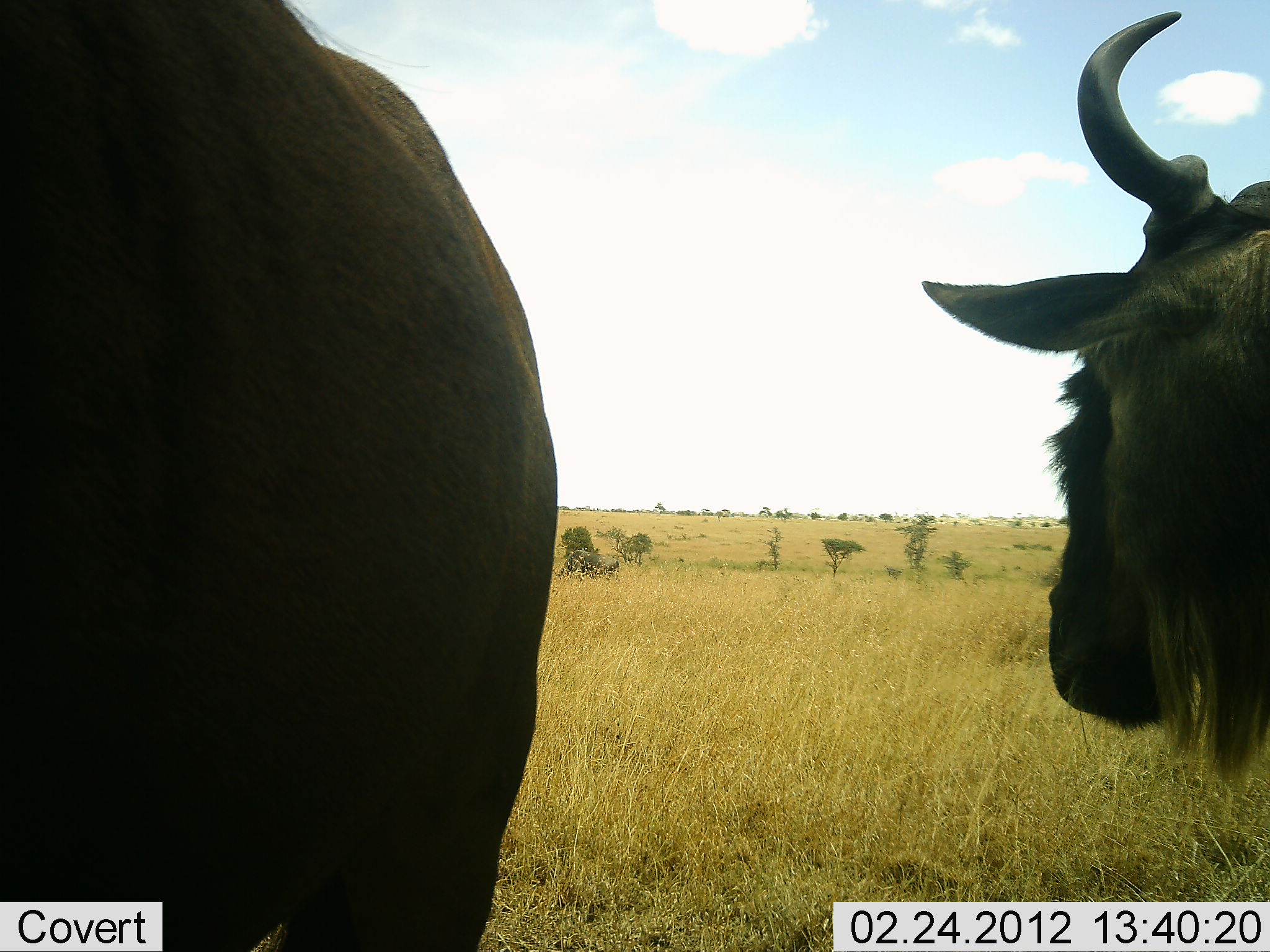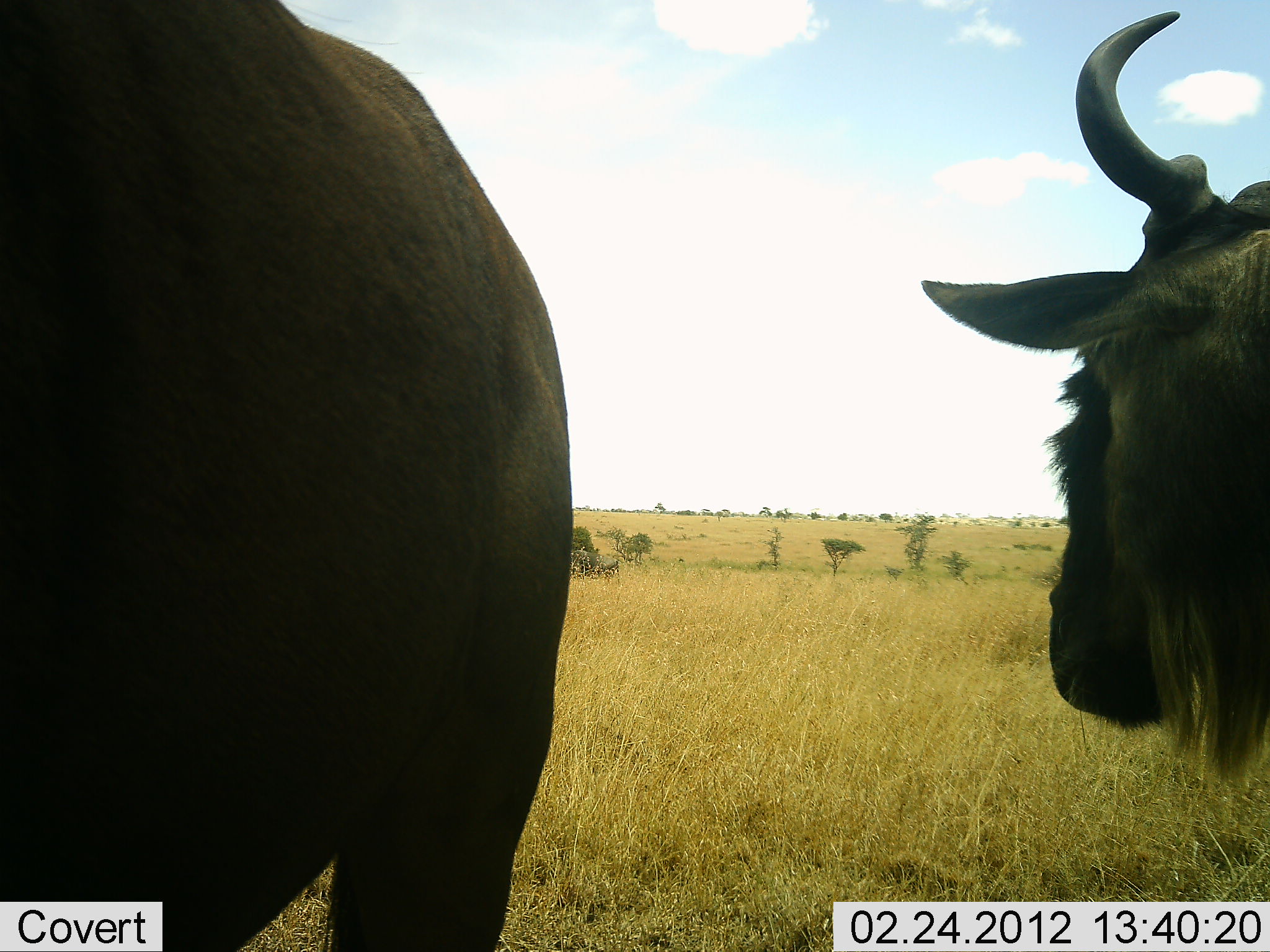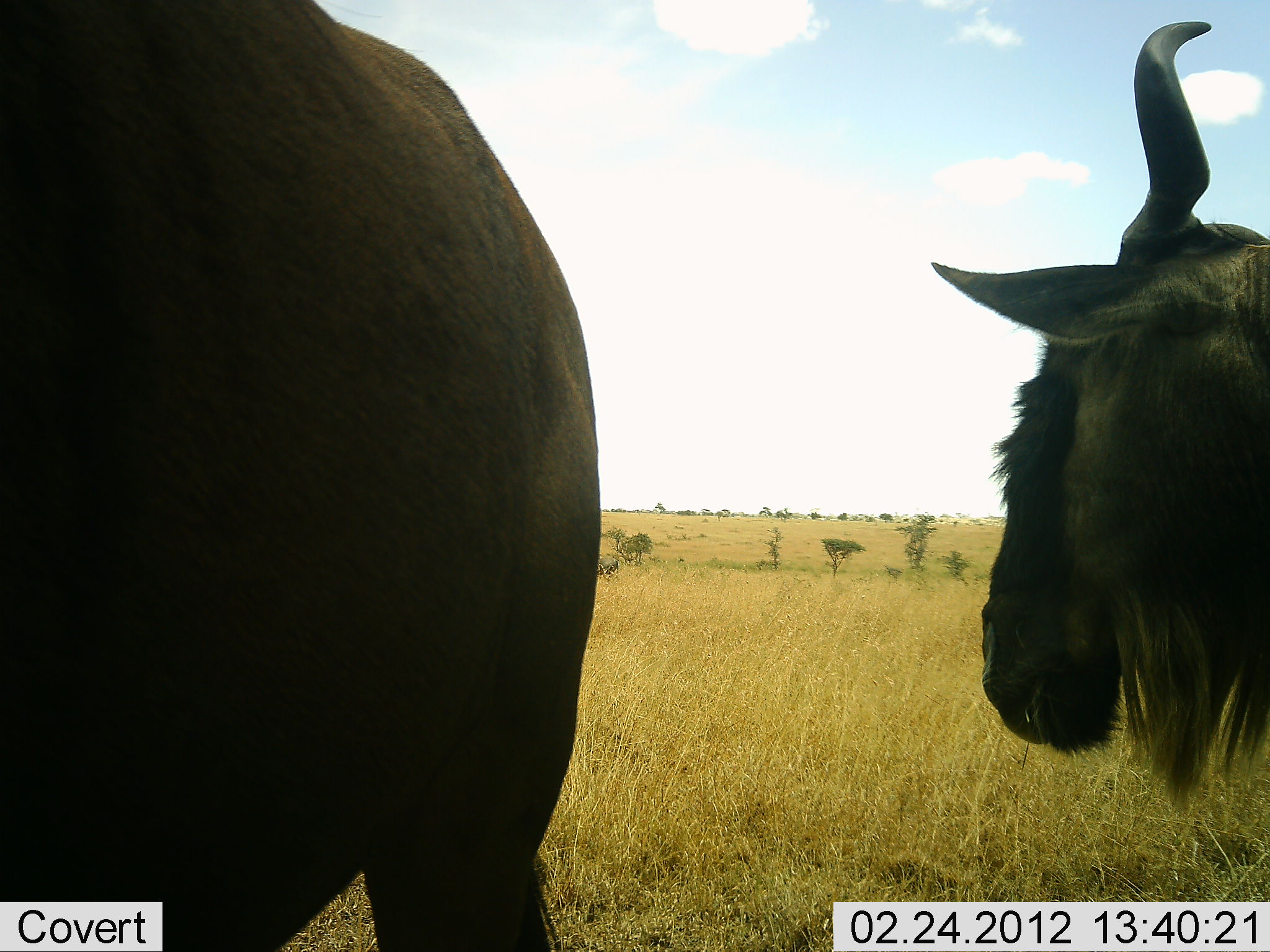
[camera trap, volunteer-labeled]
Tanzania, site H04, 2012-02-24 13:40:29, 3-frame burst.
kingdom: Animalia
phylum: Chordata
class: Mammalia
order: Artiodactyla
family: Bovidae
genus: Connochaetes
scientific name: Connochaetes taurinus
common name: blue wildebeest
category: wildebeest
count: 2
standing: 100%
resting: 0%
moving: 9%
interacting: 9%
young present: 0%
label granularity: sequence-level